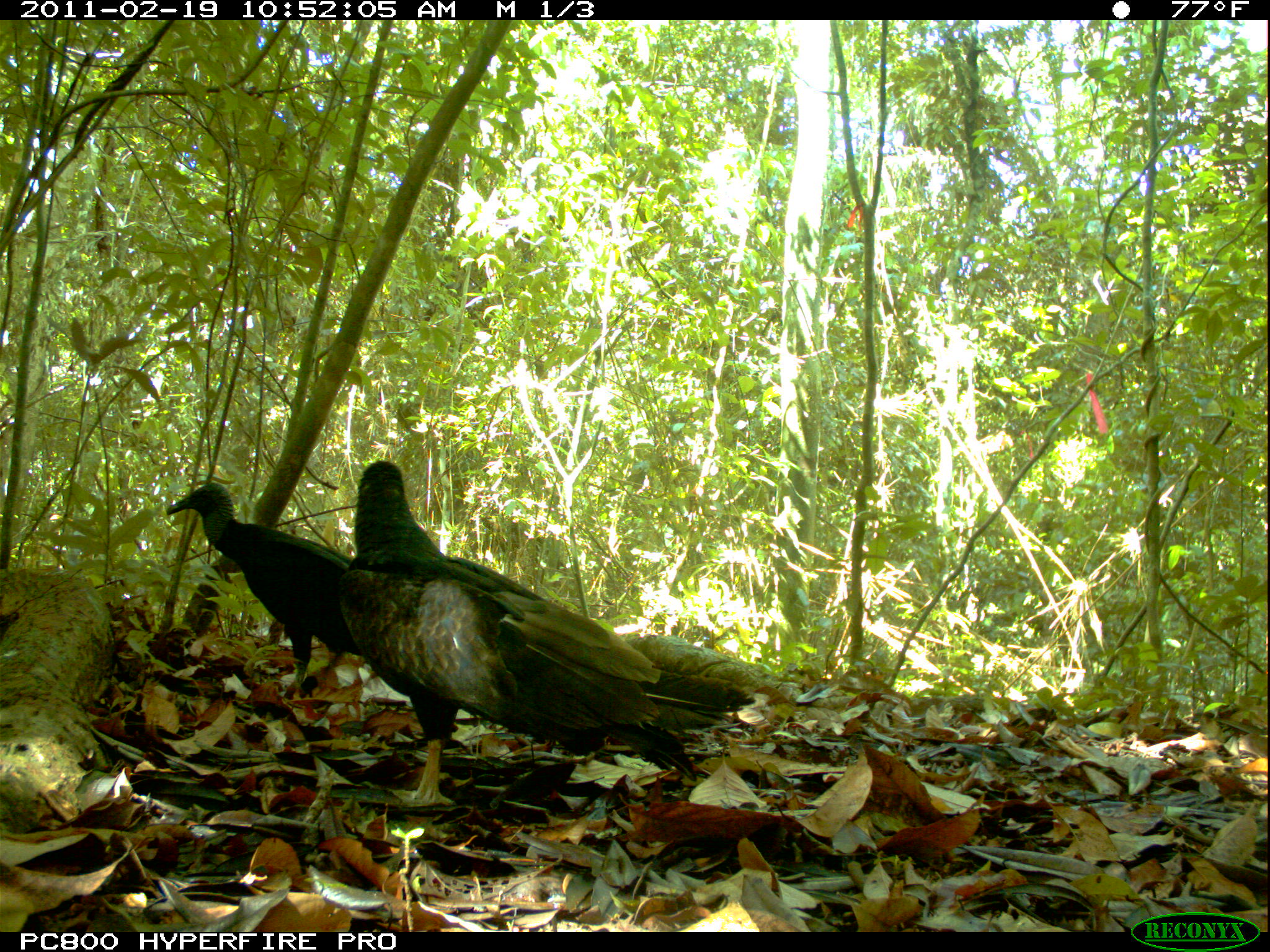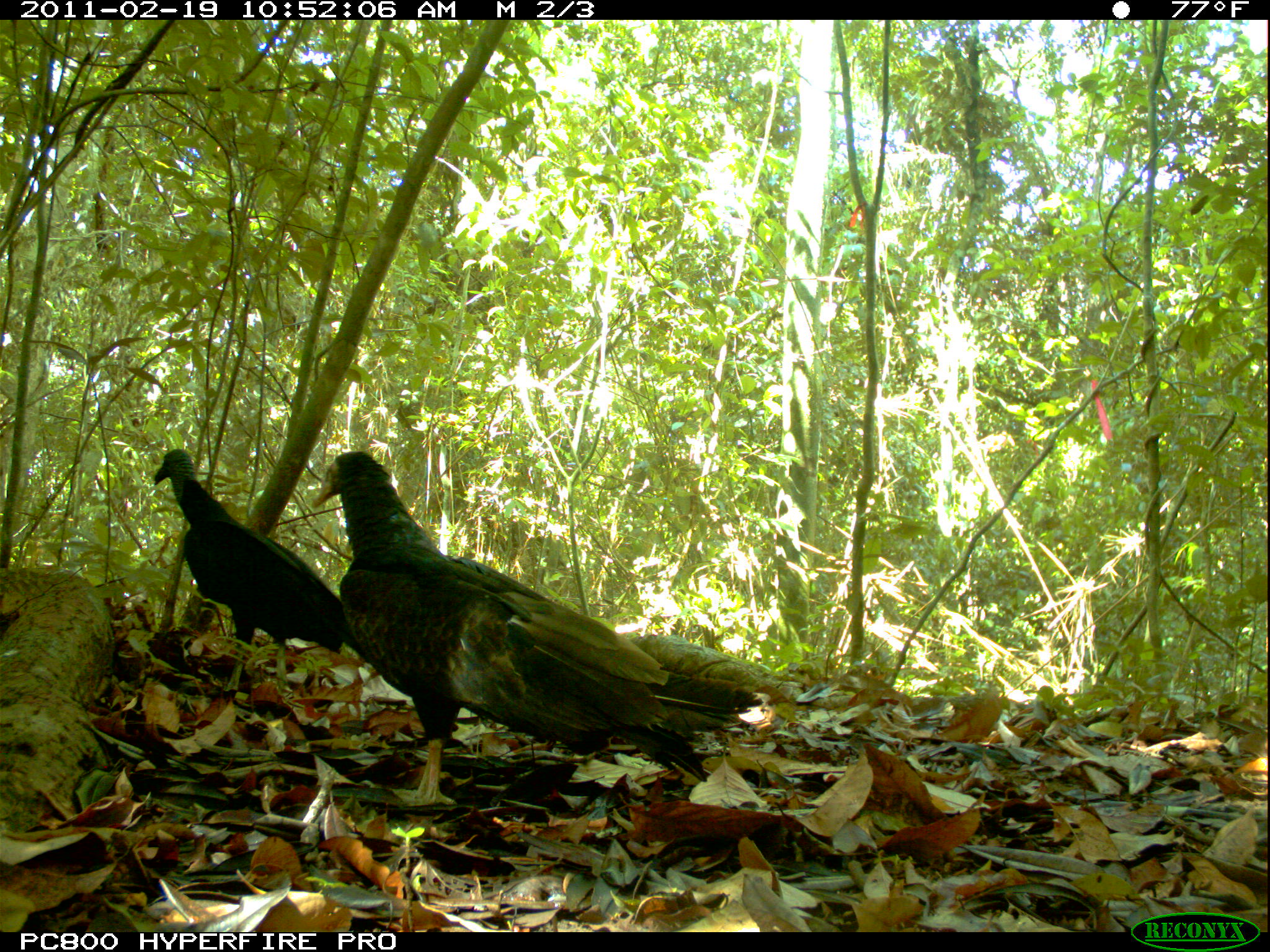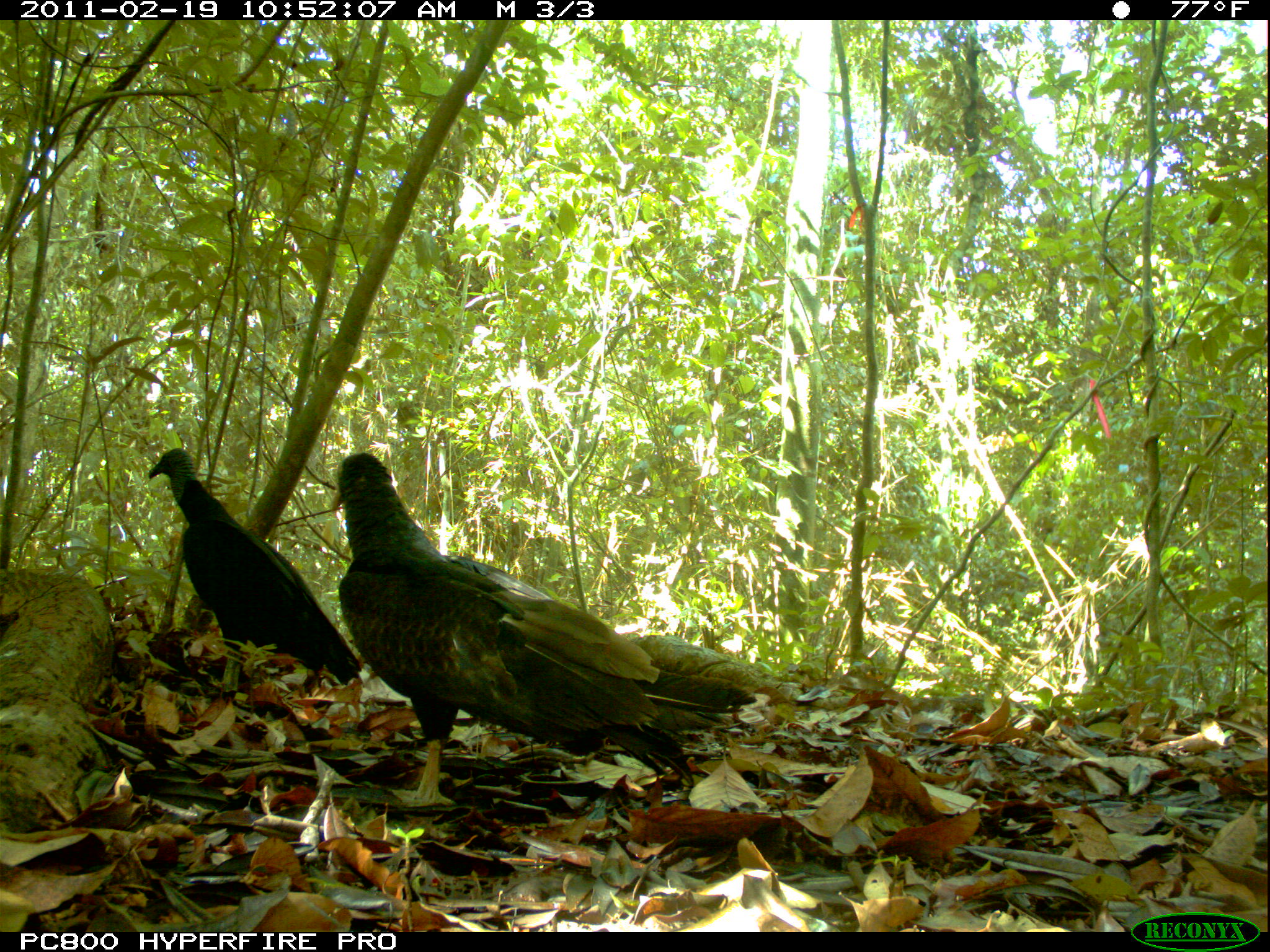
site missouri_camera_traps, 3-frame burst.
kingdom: Animalia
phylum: Chordata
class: Aves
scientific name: Aves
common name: bird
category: bird spec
Bird spec (bird) (Aves). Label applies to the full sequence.